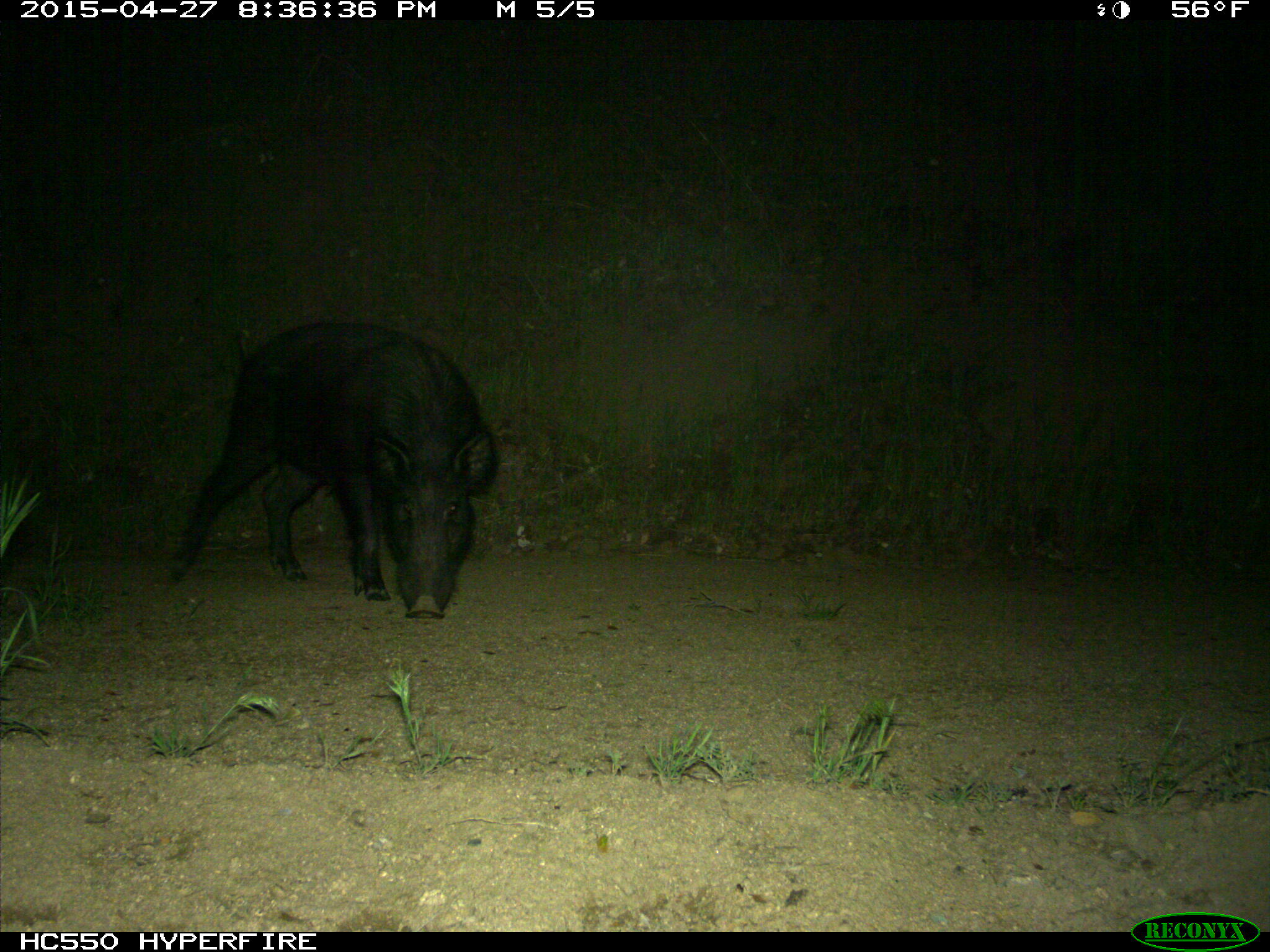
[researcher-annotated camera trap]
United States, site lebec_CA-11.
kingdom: Animalia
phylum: Chordata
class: Mammalia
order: Artiodactyla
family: Suidae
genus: Sus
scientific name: Sus scrofa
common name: wild boar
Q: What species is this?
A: Sus scrofa (wild boar).